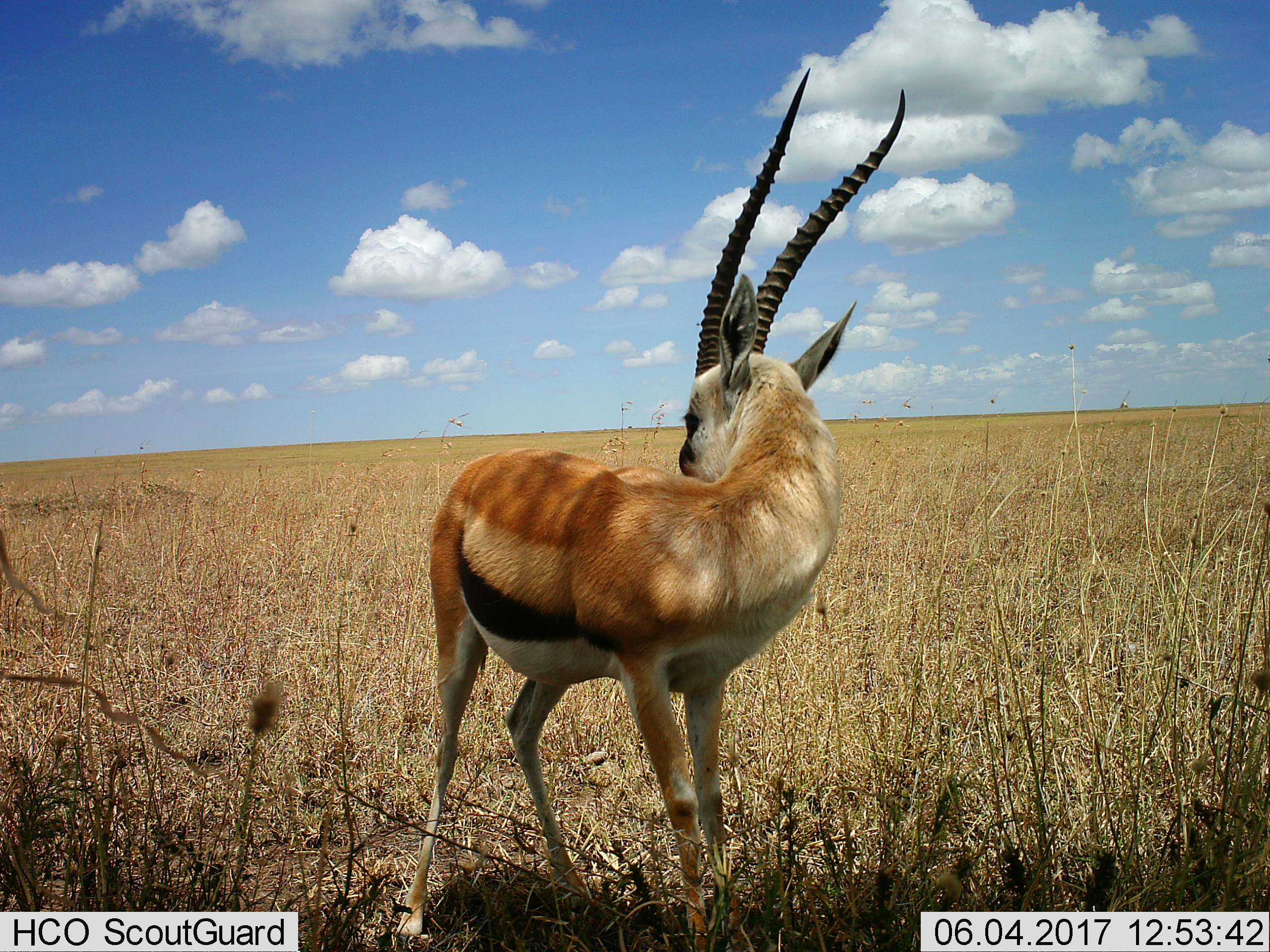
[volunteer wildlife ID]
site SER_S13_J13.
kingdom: Animalia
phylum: Chordata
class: Mammalia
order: Artiodactyla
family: Bovidae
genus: Eudorcas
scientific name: Eudorcas thomsonii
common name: thomson's gazelle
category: gazellethomsons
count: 1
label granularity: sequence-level